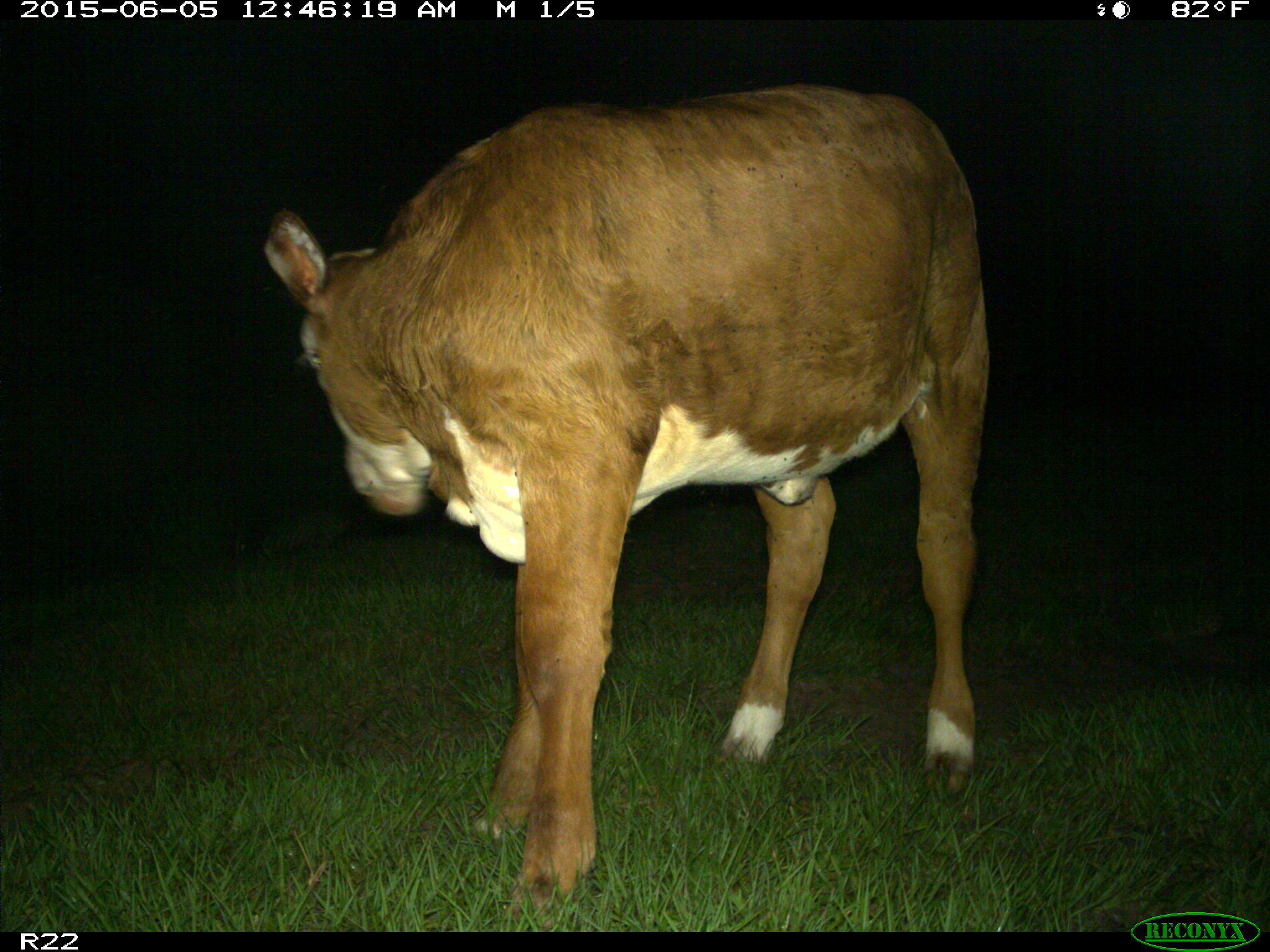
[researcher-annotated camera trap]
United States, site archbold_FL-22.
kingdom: Animalia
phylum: Chordata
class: Mammalia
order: Artiodactyla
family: Bovidae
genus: Bos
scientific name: Bos taurus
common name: domestic cow